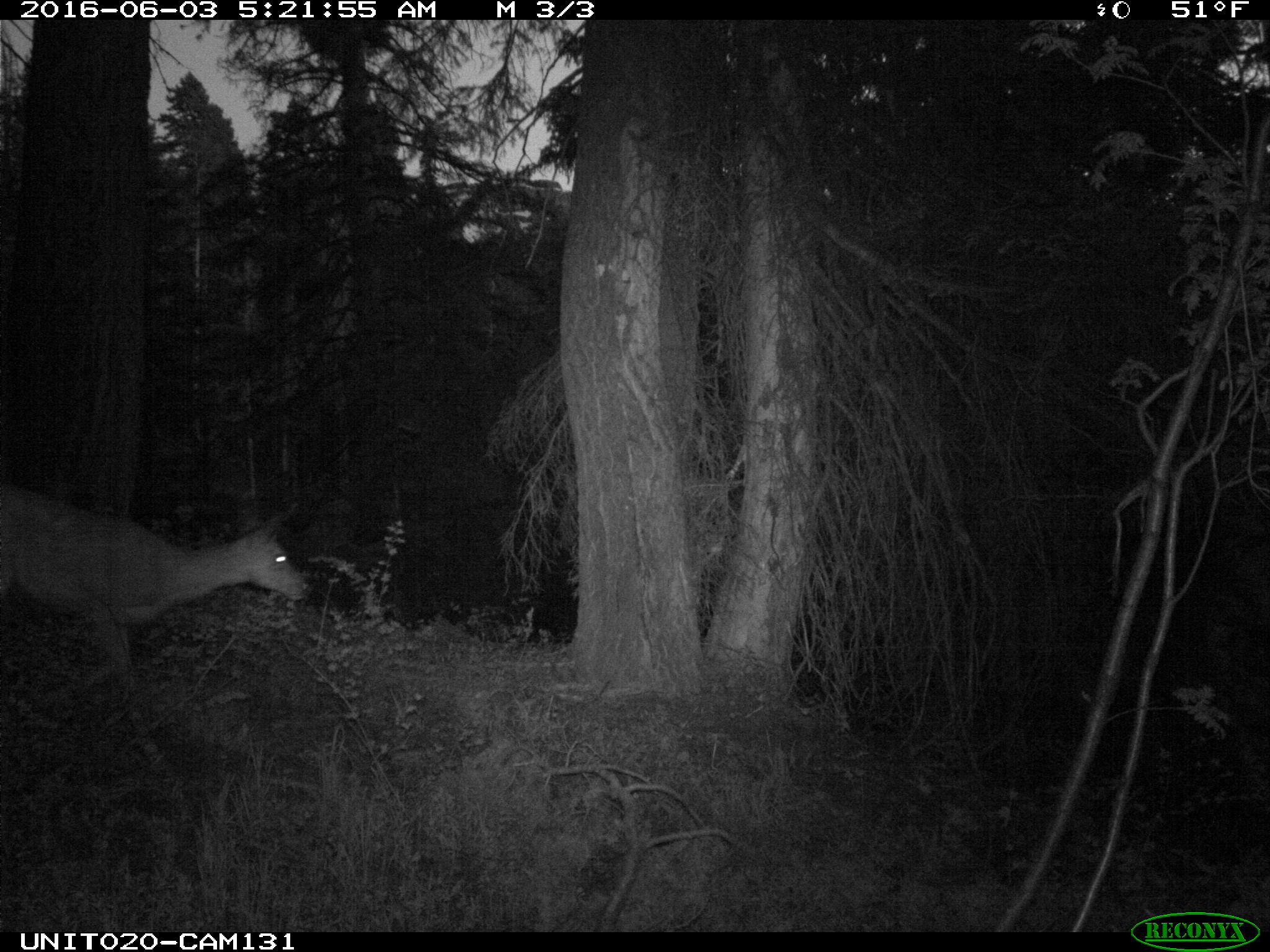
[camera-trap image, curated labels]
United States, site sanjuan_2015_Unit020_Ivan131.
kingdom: Animalia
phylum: Chordata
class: Mammalia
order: Artiodactyla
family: Cervidae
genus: Odocoileus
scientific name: Odocoileus hemionus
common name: mule deer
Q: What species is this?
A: Odocoileus hemionus (mule deer).